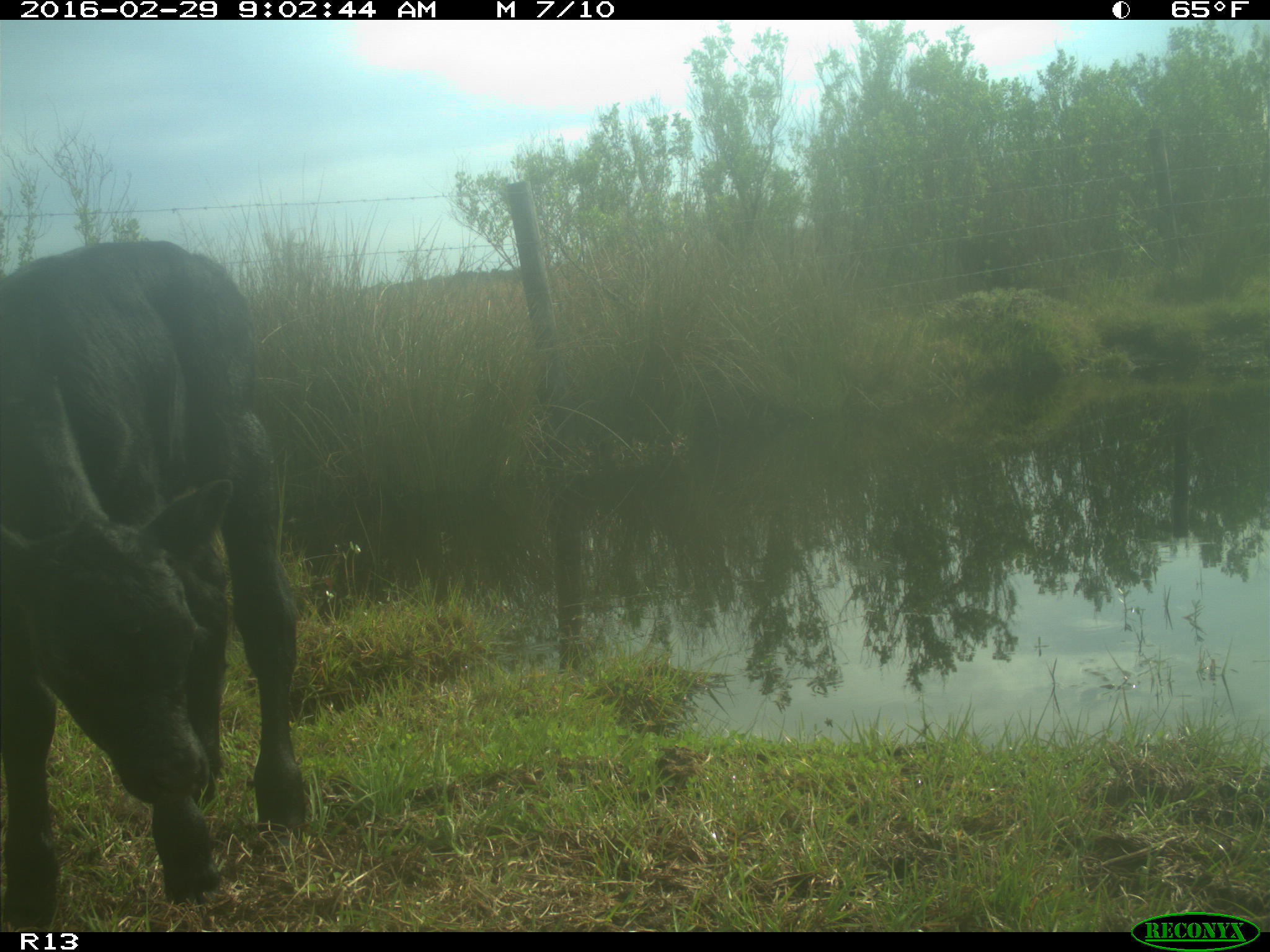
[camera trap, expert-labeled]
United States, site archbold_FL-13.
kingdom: Animalia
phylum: Chordata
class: Mammalia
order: Artiodactyla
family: Bovidae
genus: Bos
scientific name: Bos taurus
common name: domestic cow